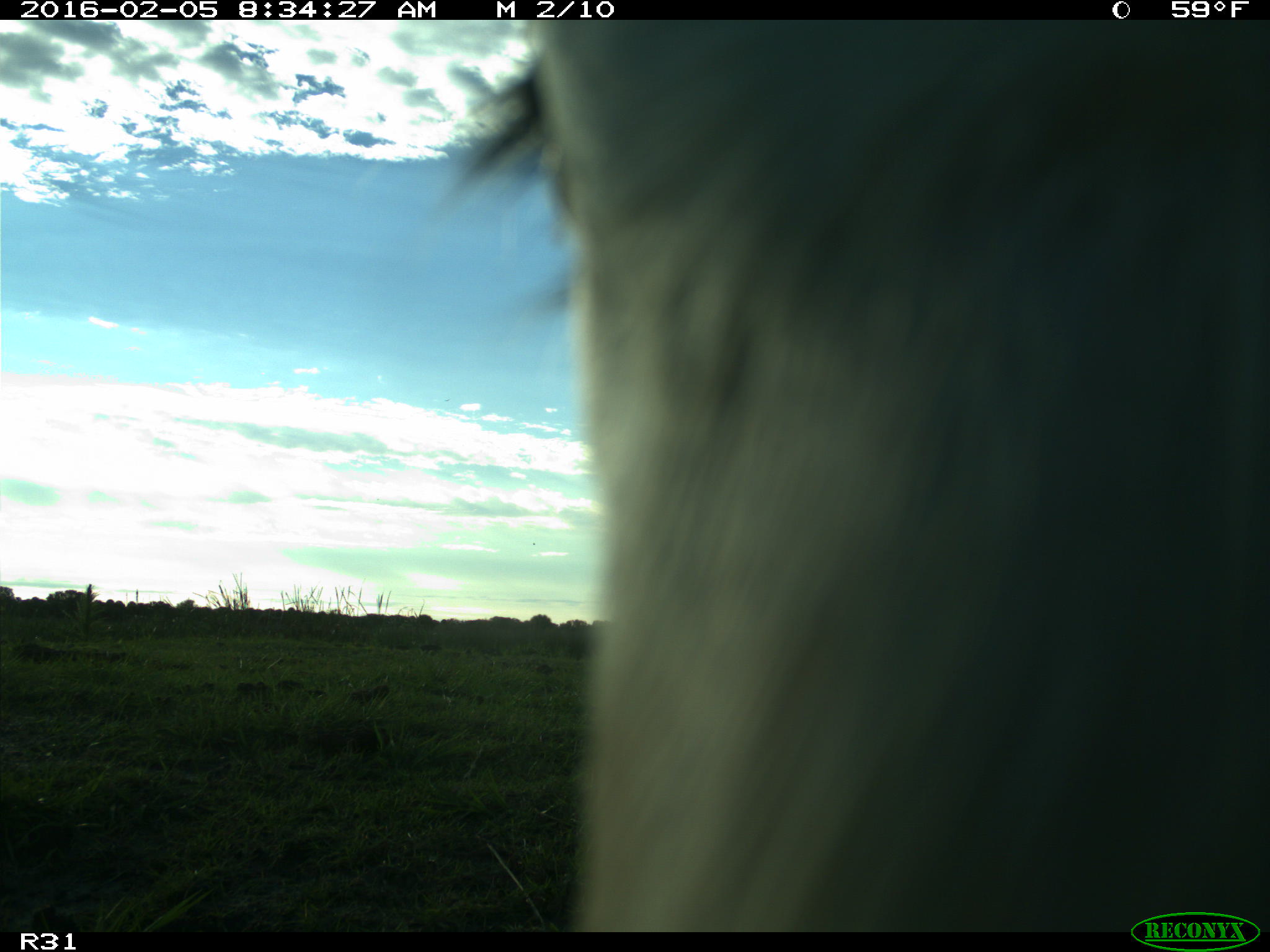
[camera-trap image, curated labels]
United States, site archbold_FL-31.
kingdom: Animalia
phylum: Chordata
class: Mammalia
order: Artiodactyla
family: Bovidae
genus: Bos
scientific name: Bos taurus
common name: domestic cow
Bos taurus (domestic cow).